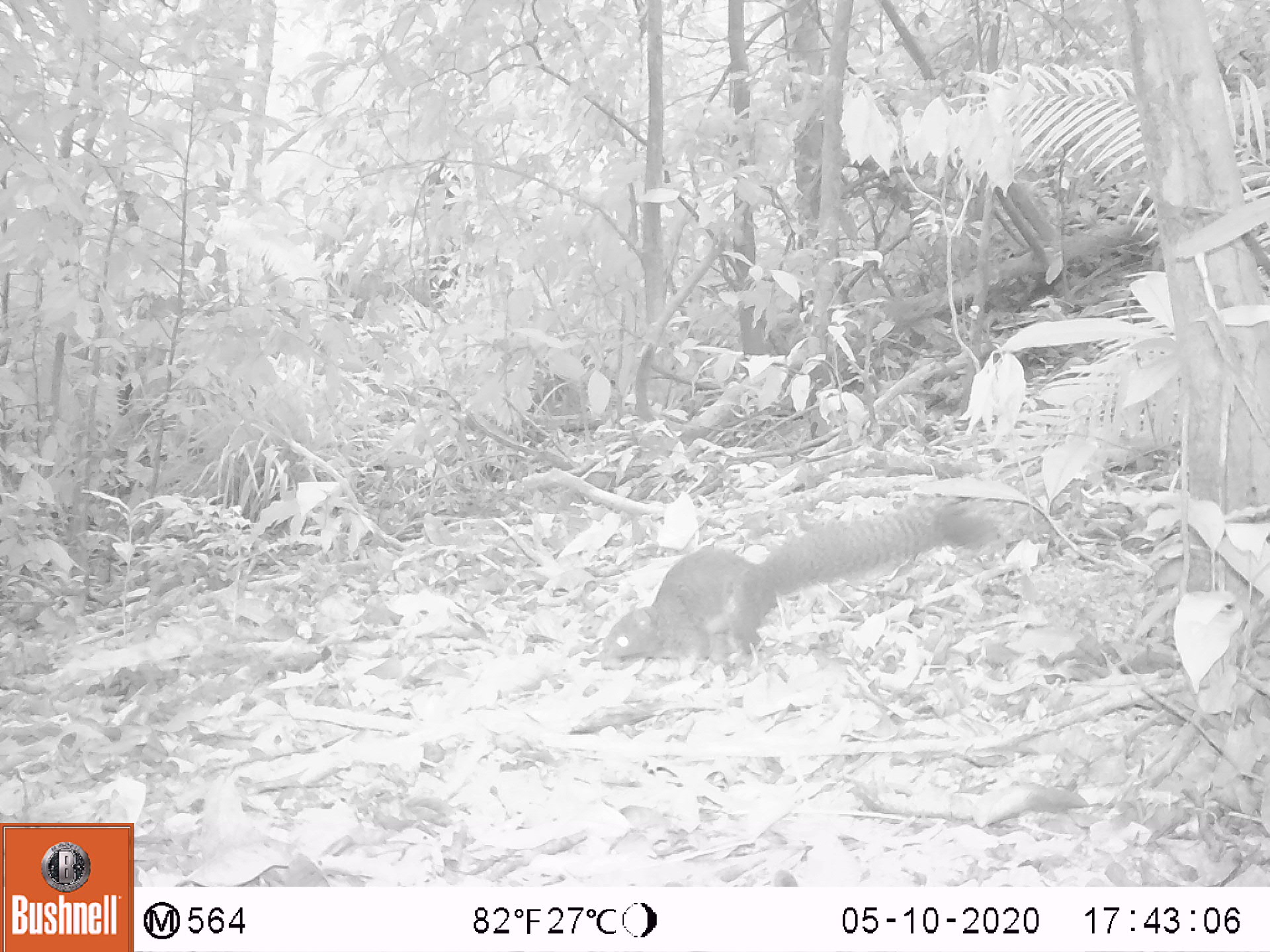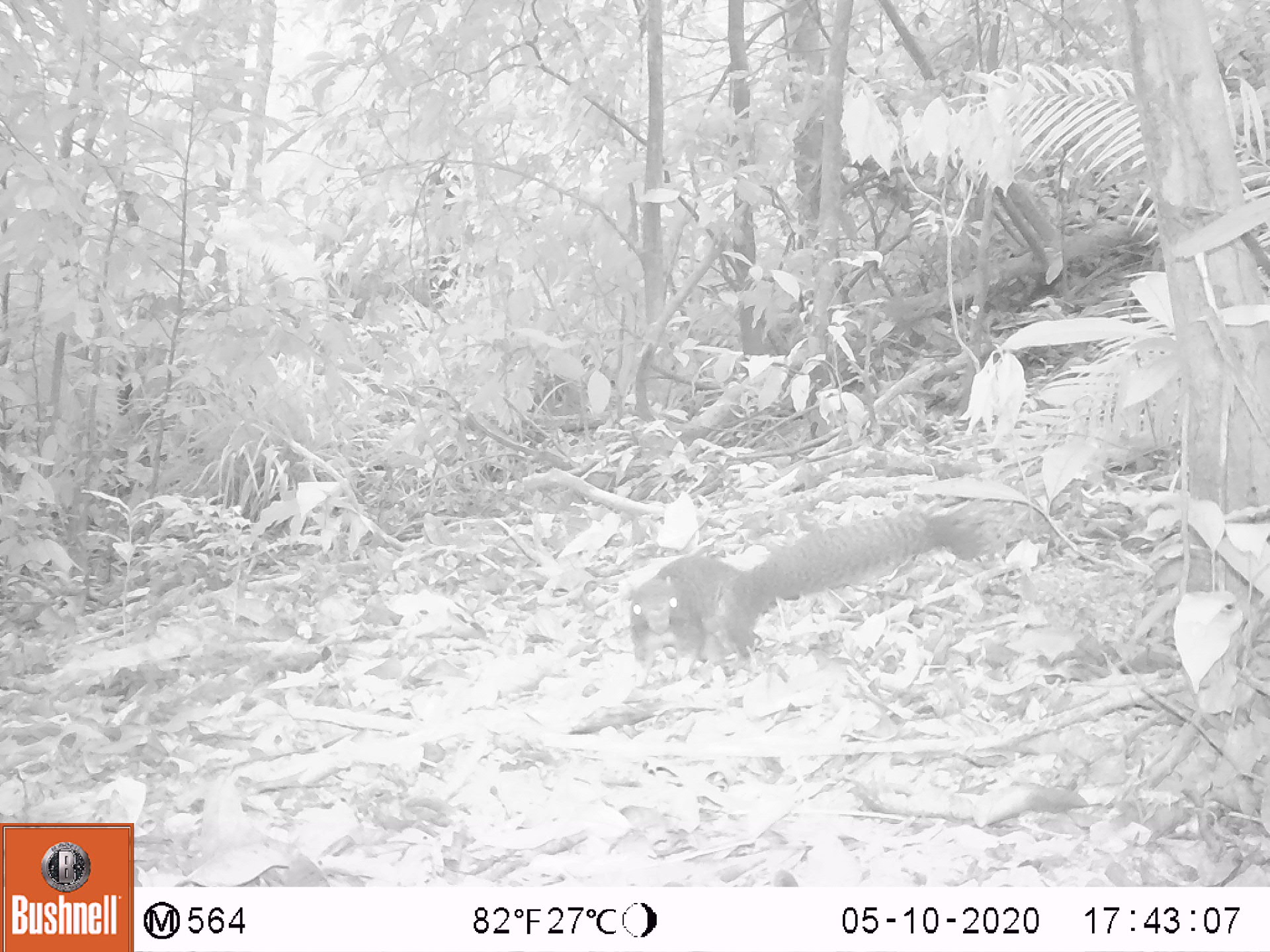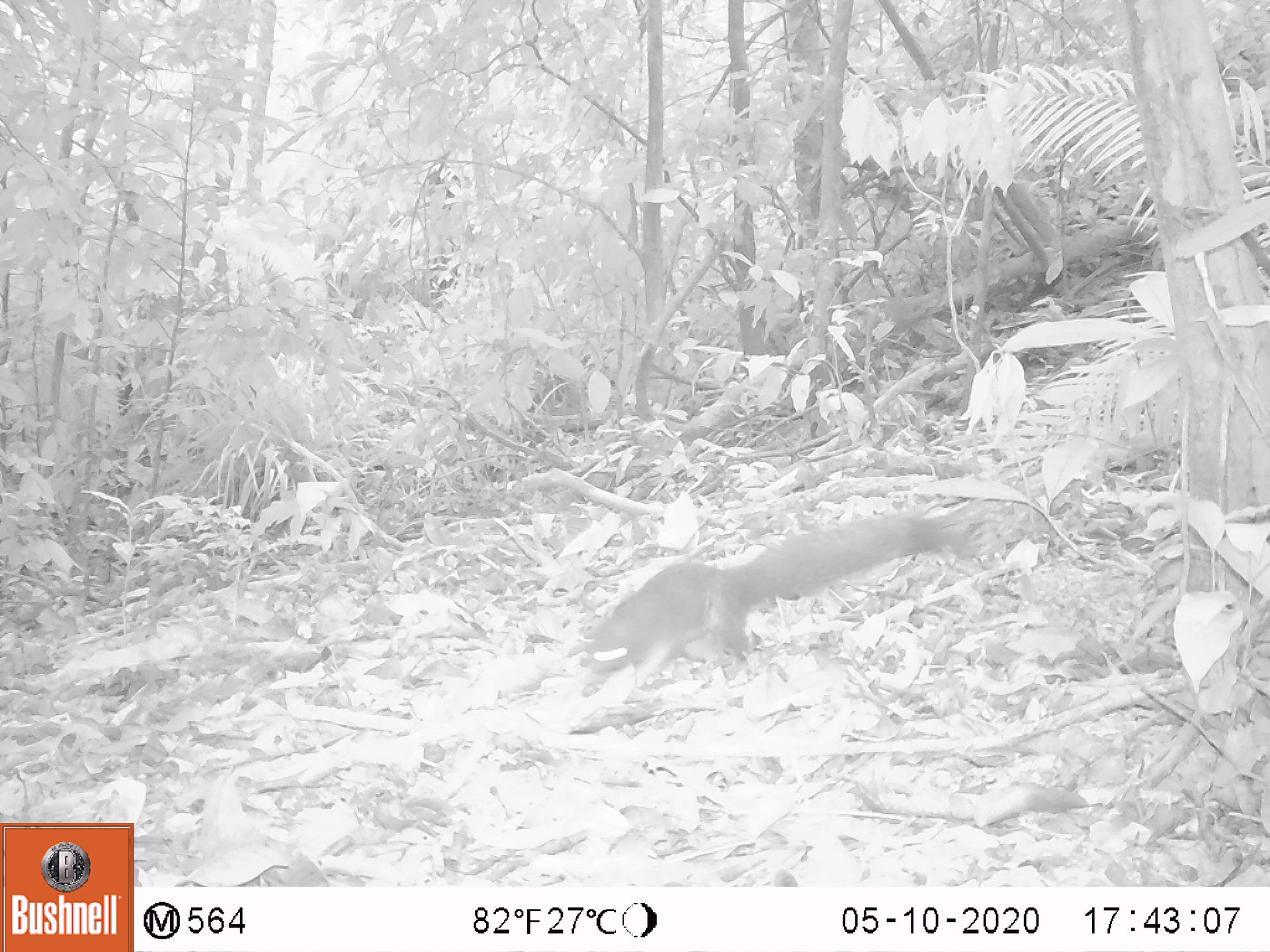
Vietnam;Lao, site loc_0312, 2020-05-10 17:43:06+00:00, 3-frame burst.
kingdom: Animalia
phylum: Chordata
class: Mammalia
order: Rodentia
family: Sciuridae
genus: Callosciurus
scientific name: Callosciurus erythraeus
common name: pallas's squirrel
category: pallass squirrel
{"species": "pallass squirrel (pallas's squirrel) (Callosciurus erythraeus)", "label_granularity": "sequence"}